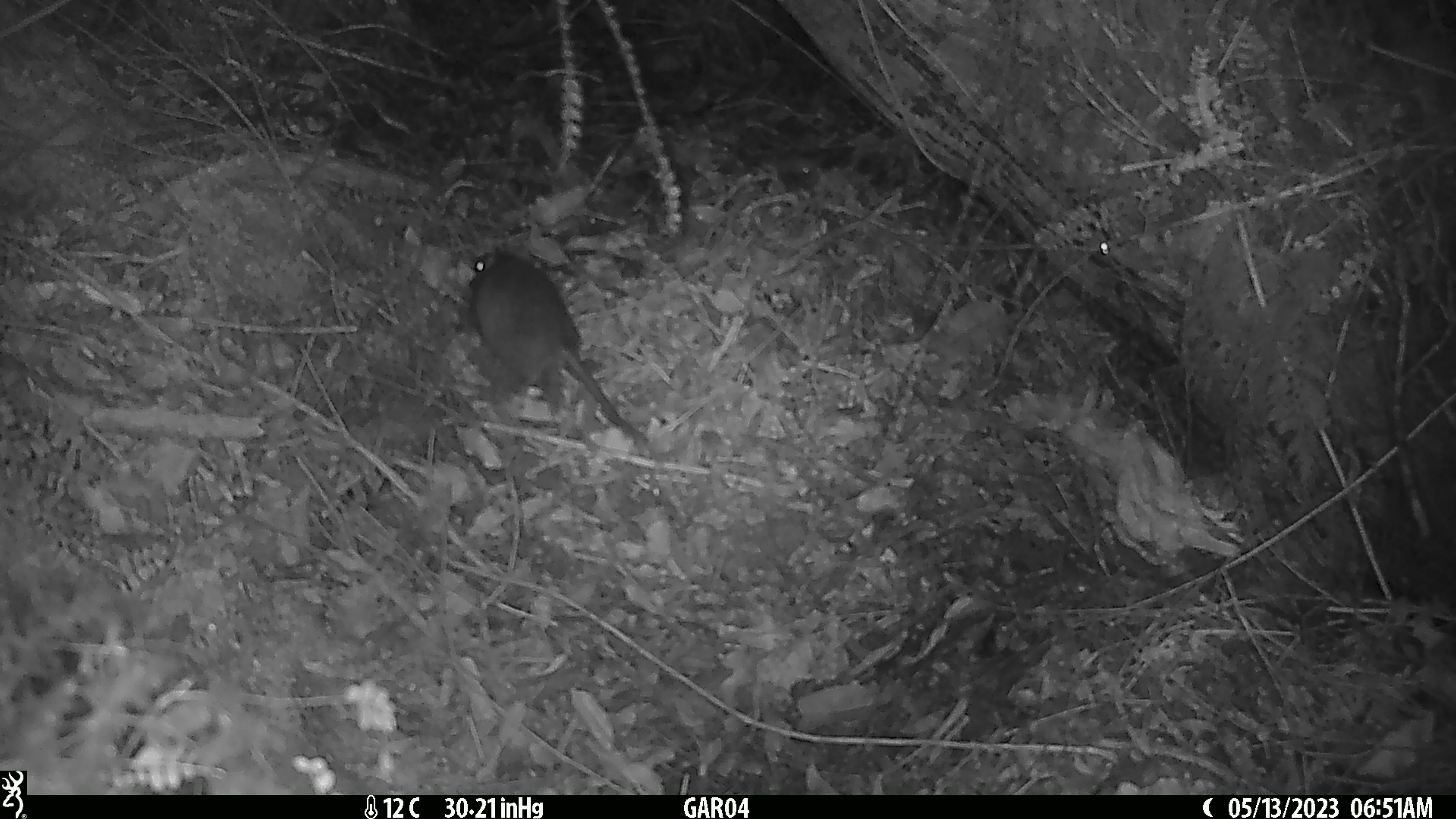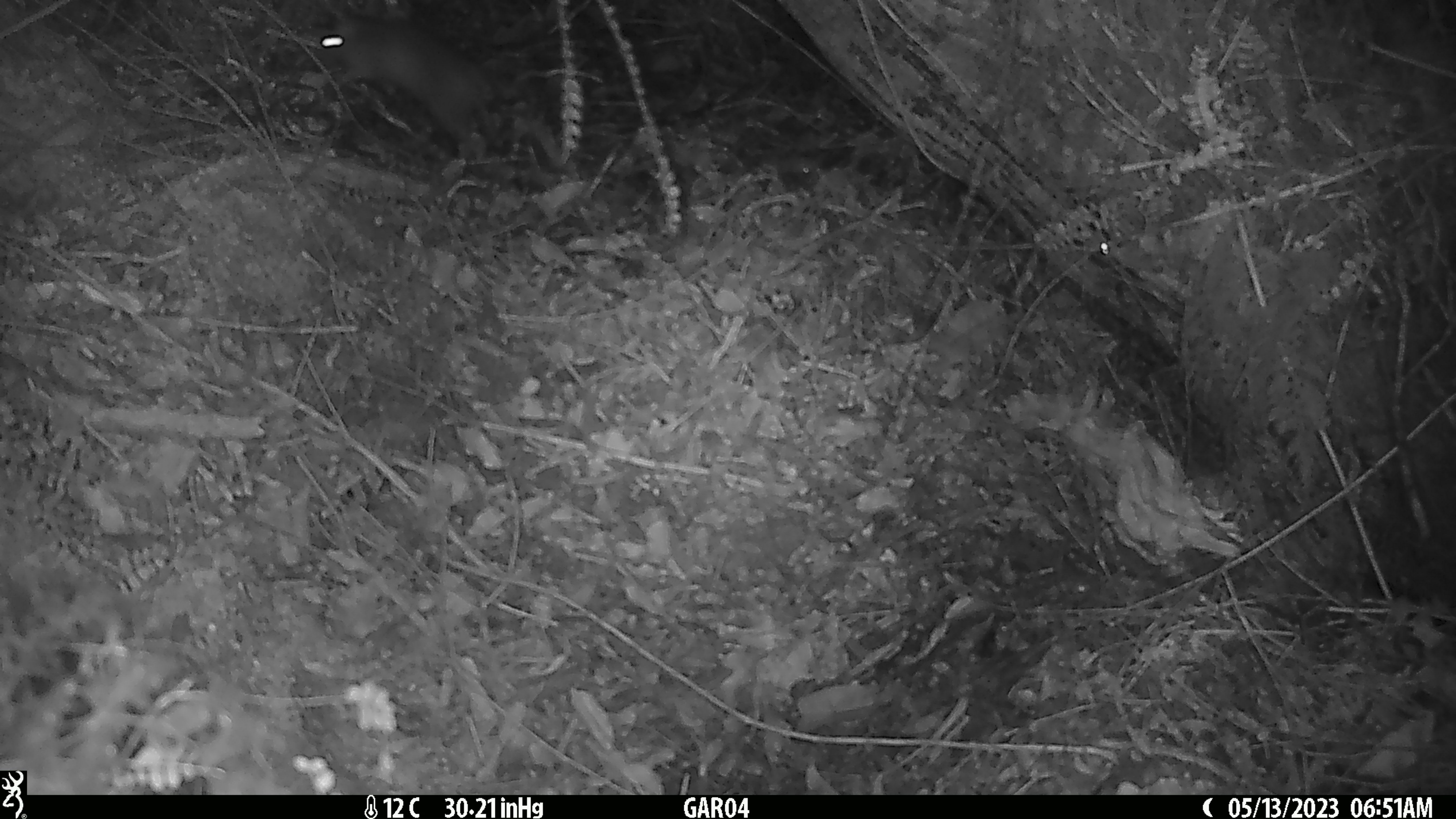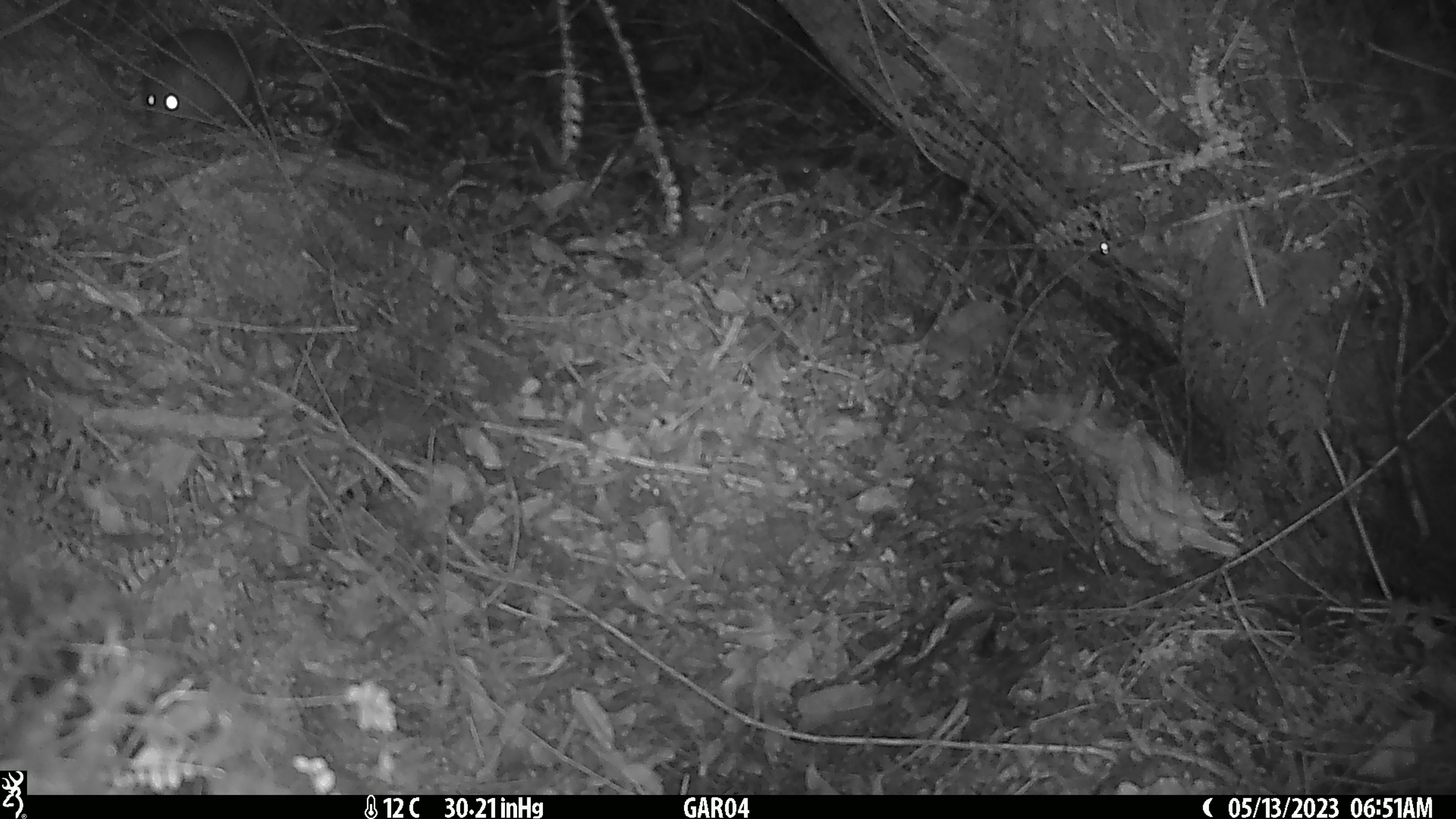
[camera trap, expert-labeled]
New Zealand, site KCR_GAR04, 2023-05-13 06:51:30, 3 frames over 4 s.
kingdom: Animalia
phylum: Chordata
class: Mammalia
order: Rodentia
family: Muridae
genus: Rattus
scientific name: Rattus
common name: rat